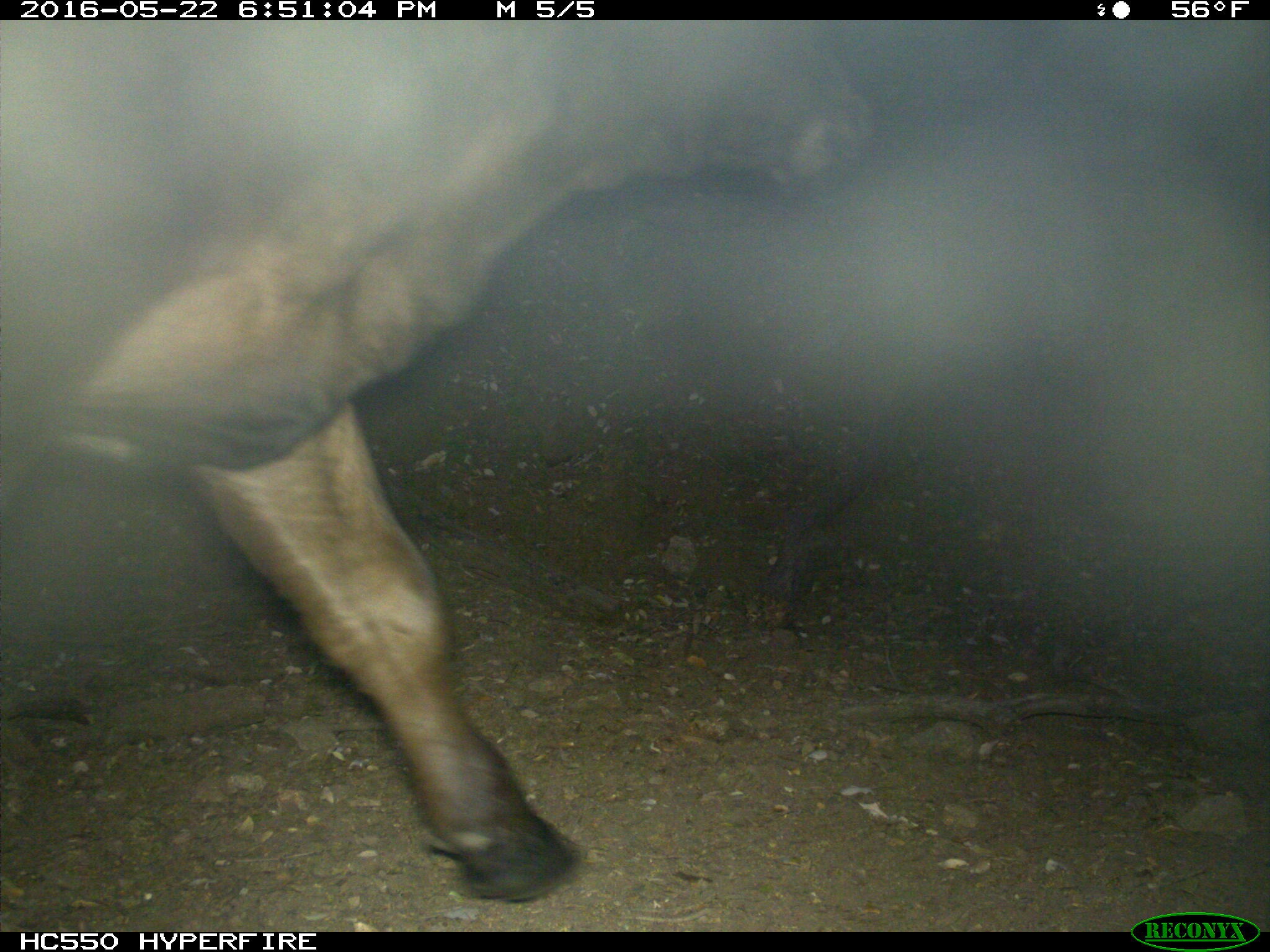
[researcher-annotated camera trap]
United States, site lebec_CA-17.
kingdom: Animalia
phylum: Chordata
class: Mammalia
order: Artiodactyla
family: Bovidae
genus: Bos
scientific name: Bos taurus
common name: domestic cow